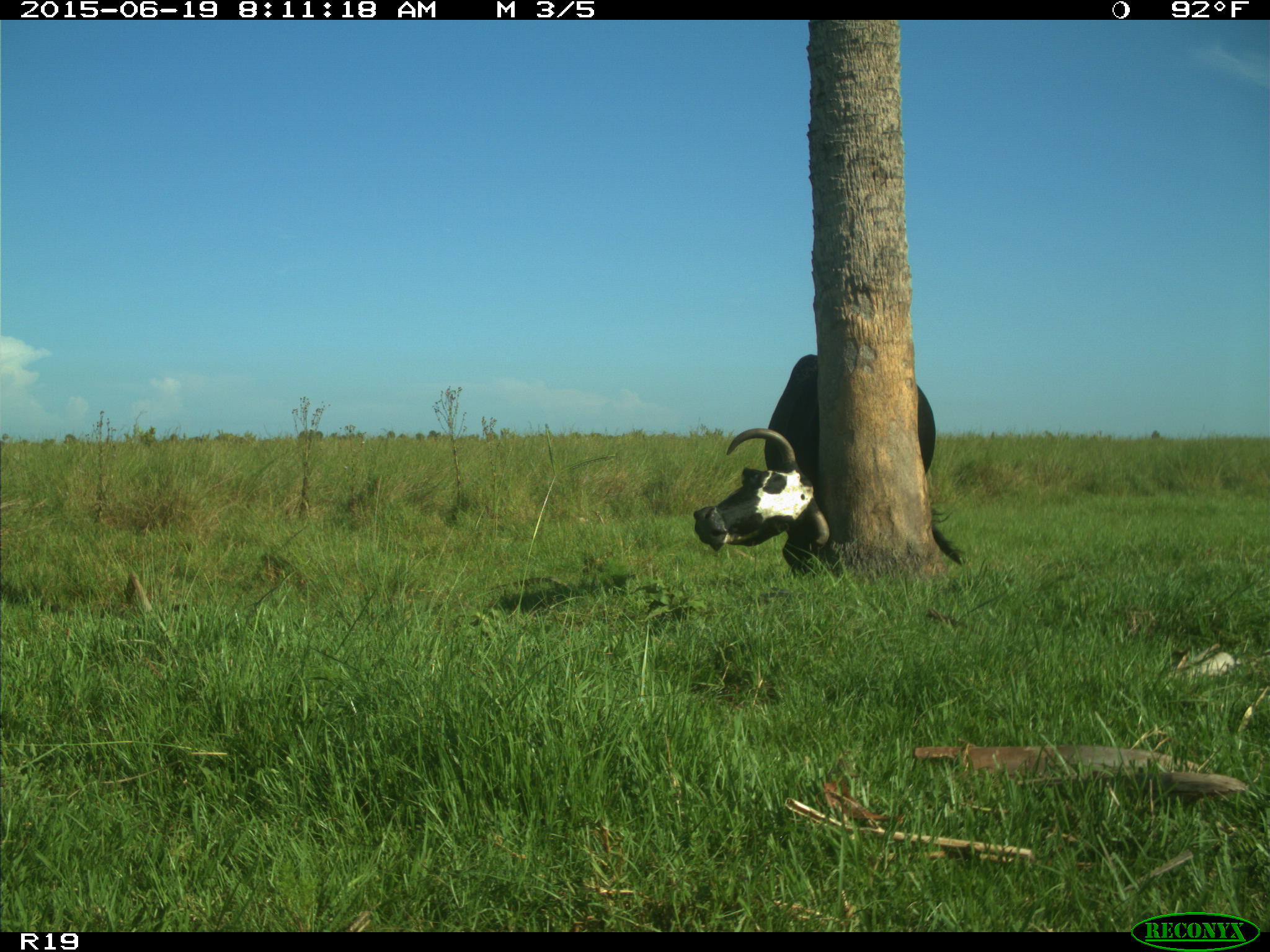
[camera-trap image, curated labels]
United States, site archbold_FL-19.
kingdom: Animalia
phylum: Chordata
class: Mammalia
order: Artiodactyla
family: Bovidae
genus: Bos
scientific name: Bos taurus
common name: domestic cow